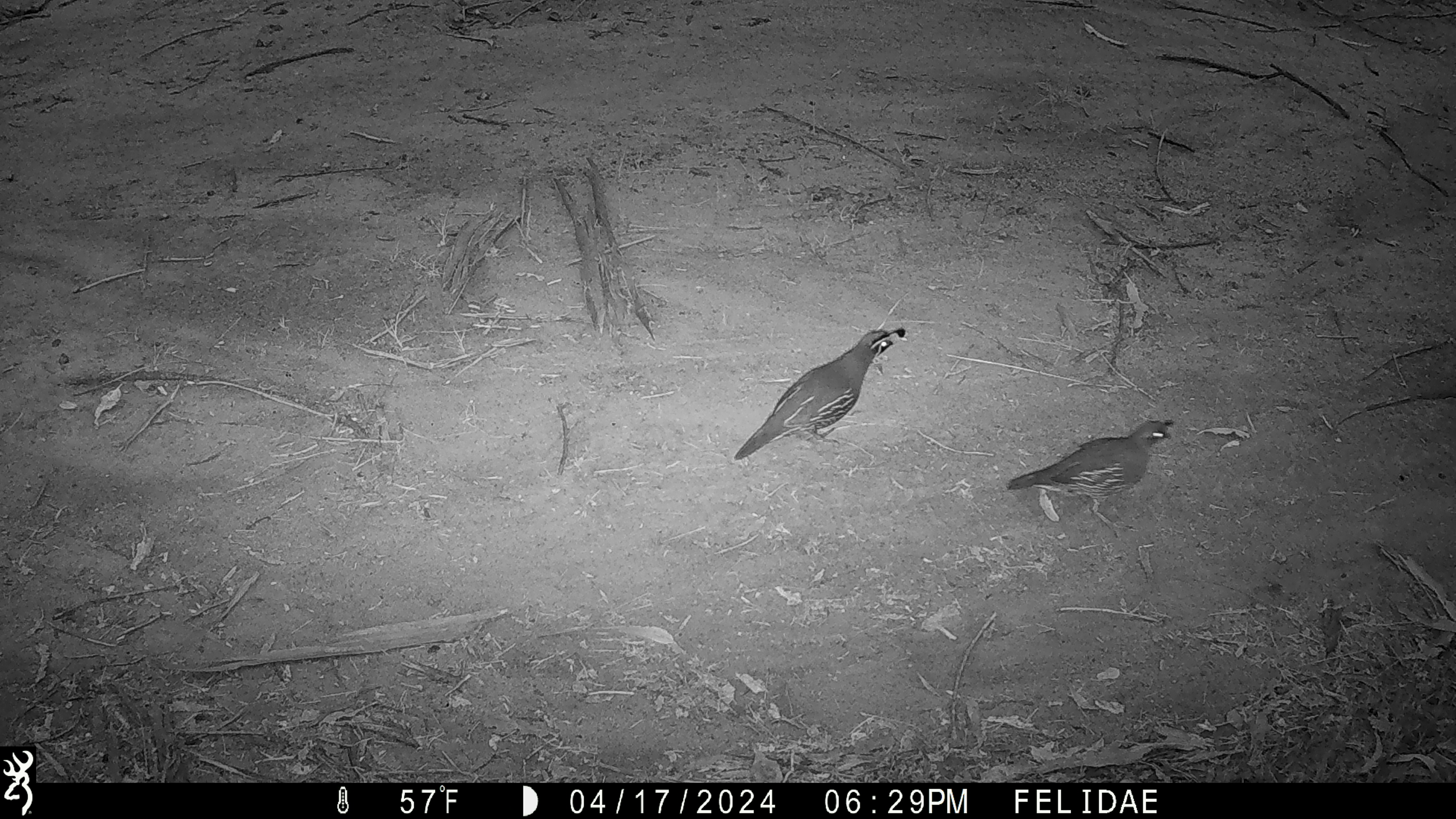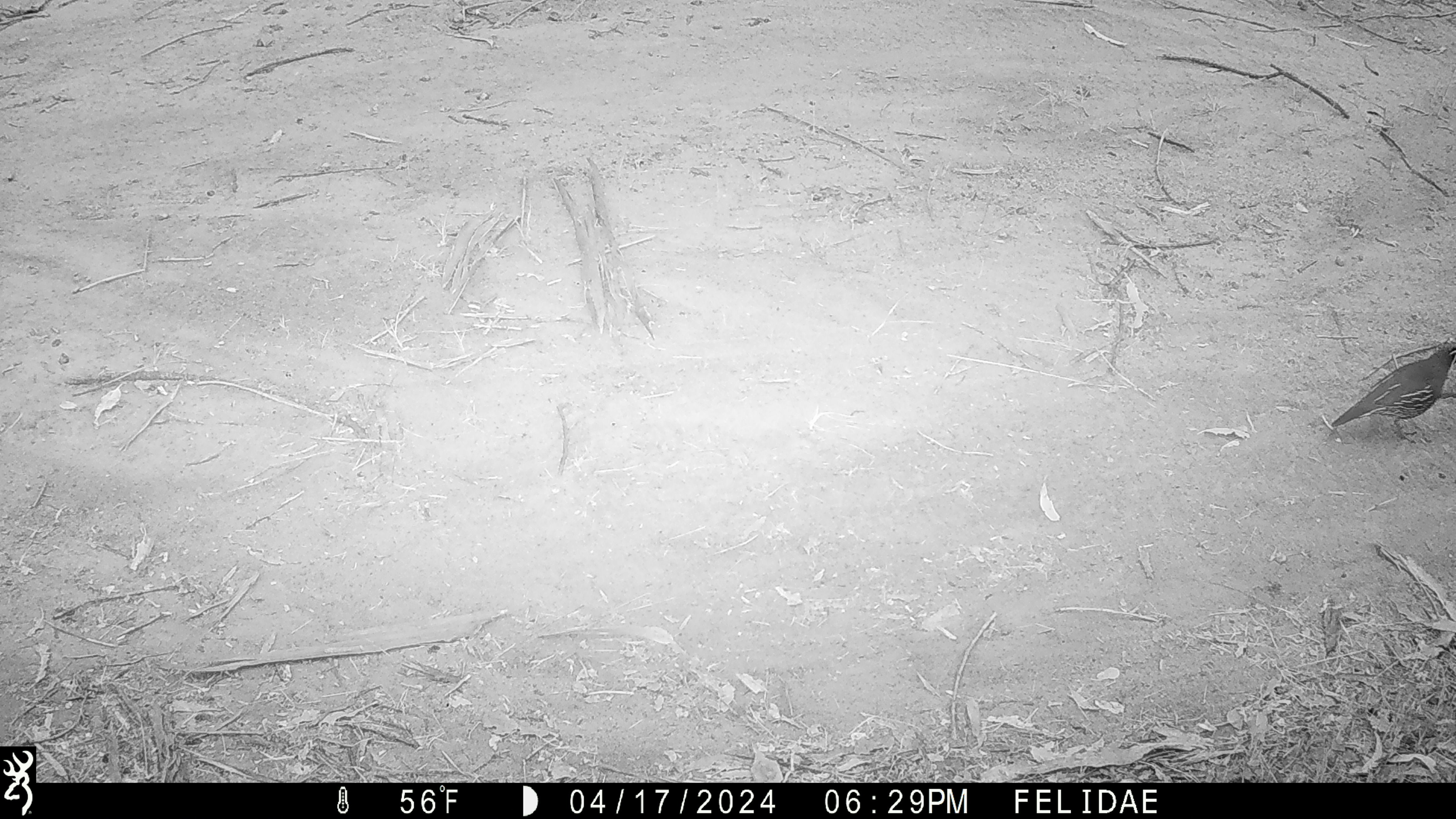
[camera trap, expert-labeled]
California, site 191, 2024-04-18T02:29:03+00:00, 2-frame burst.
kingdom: Animalia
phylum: Chordata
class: Aves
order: Galliformes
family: Odontophoridae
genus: Callipepla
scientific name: Callipepla californica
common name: california quail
California quail (Callipepla californica).